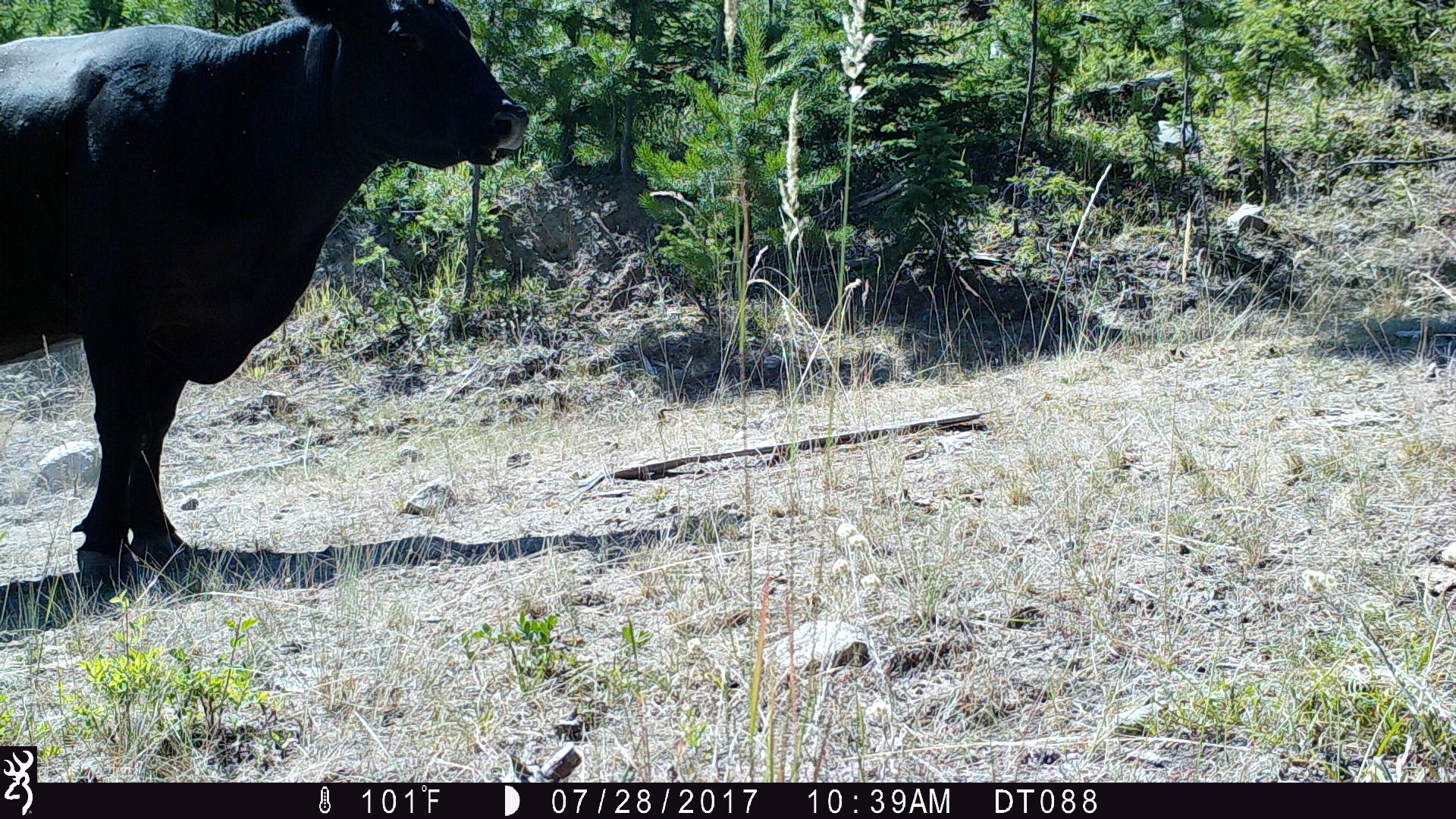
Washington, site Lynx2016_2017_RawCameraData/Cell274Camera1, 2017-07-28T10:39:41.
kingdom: Animalia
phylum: Chordata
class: Mammalia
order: Artiodactyla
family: Bovidae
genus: Bos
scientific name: Bos taurus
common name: domestic cattle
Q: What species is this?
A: Domestic cattle (Bos taurus).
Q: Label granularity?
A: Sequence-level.